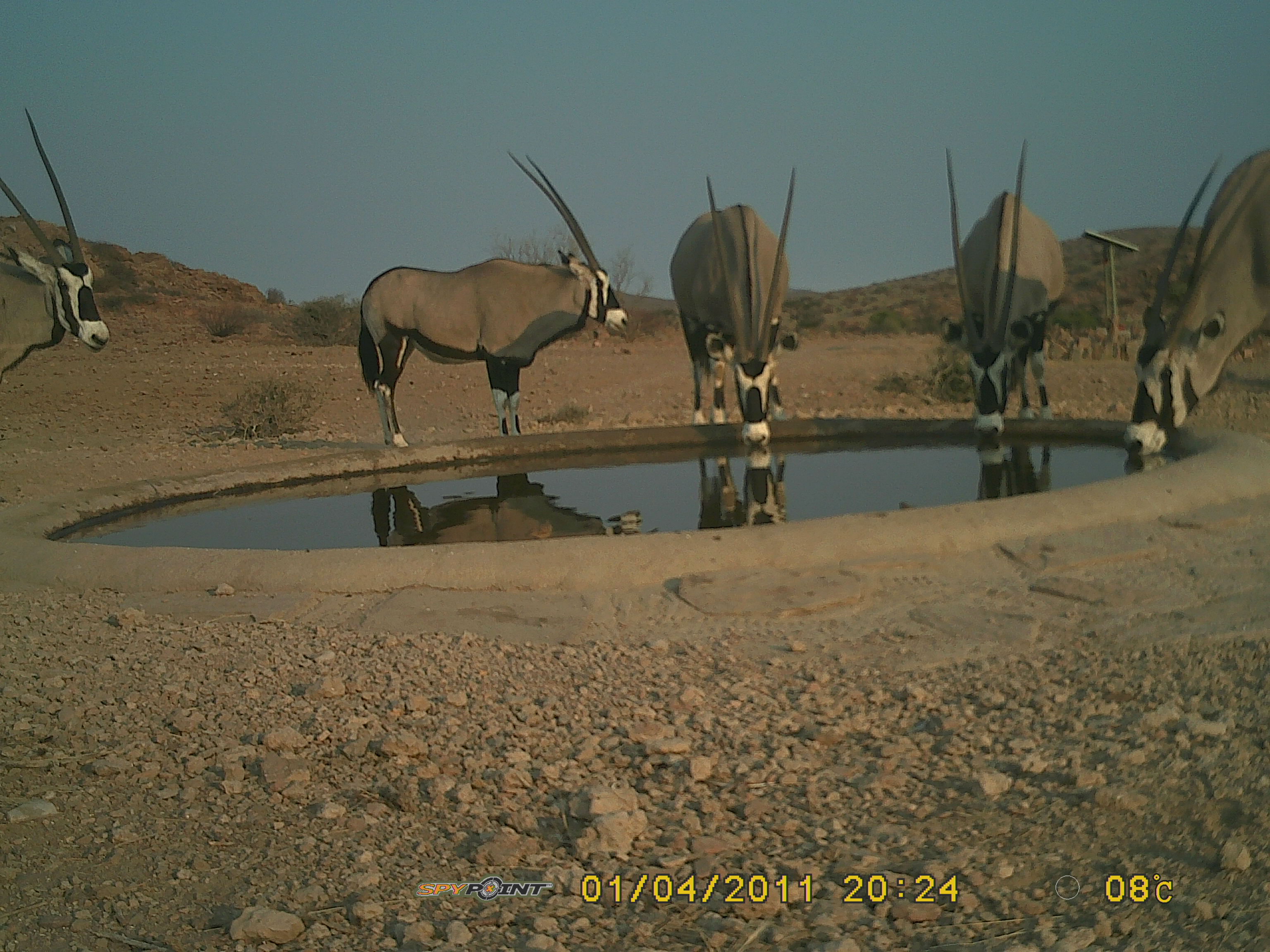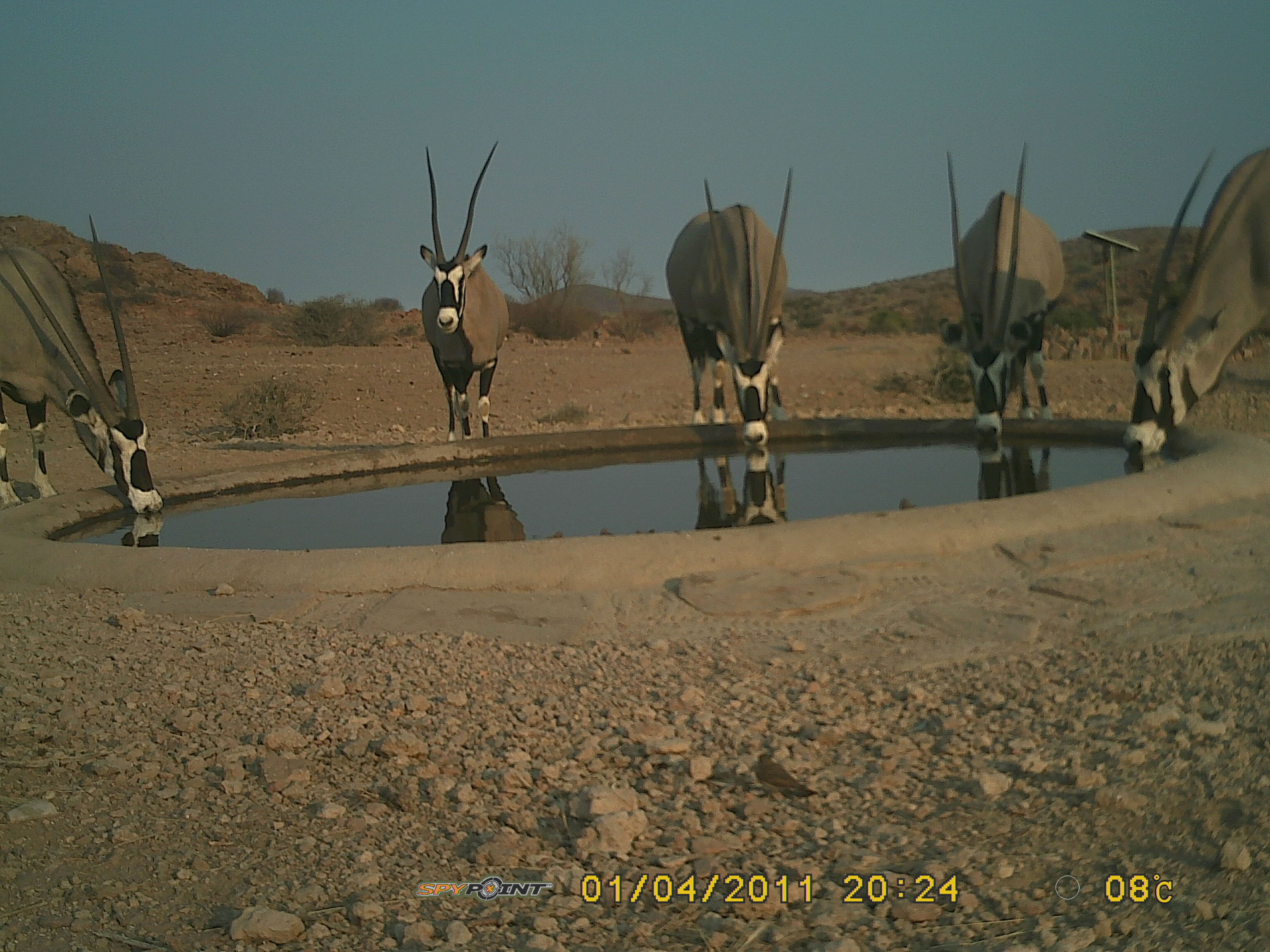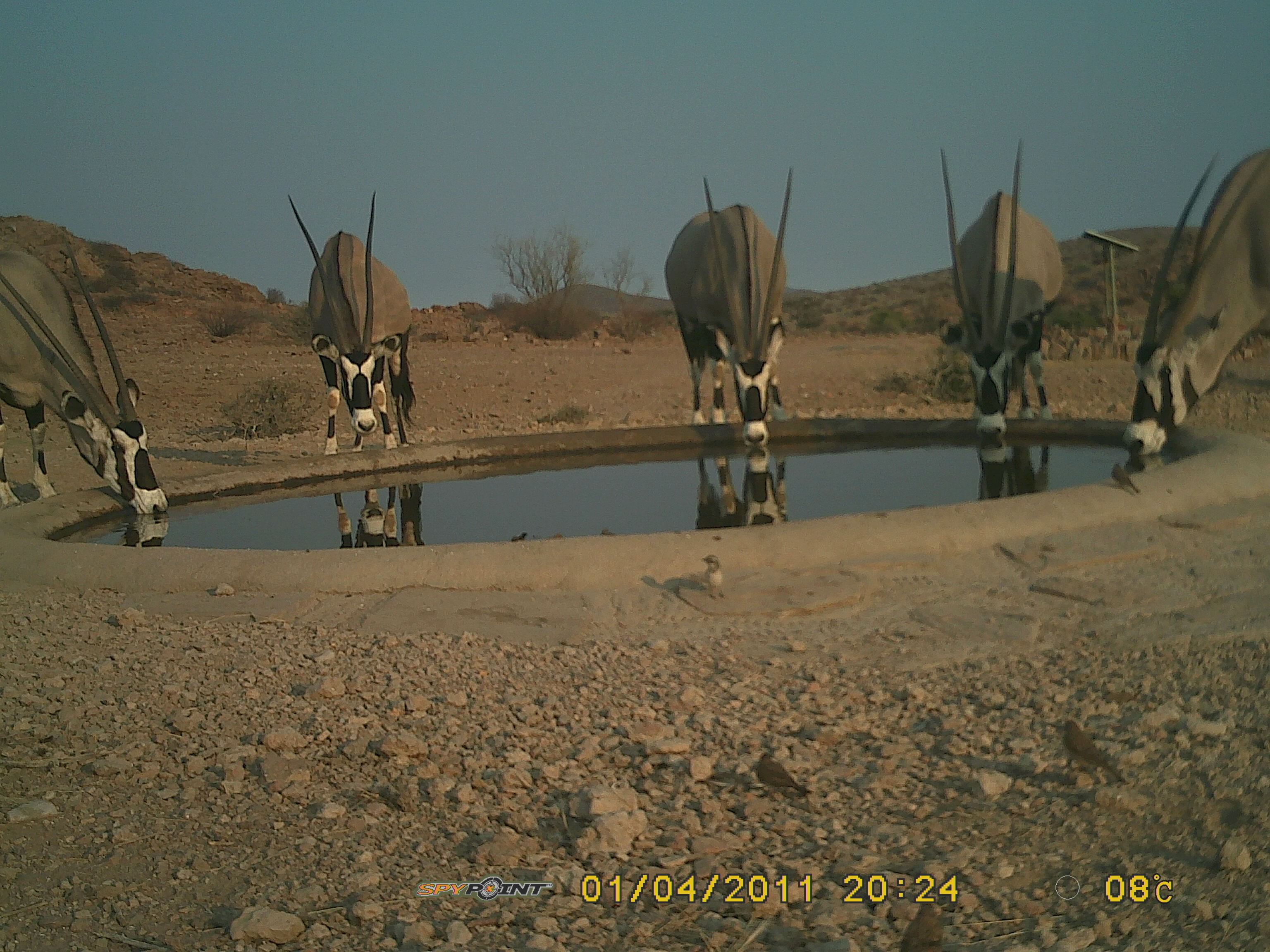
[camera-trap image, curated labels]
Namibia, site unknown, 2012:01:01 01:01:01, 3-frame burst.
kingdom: Animalia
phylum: Chordata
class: Mammalia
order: Artiodactyla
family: Bovidae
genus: Oryx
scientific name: Oryx gazella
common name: gemsbok